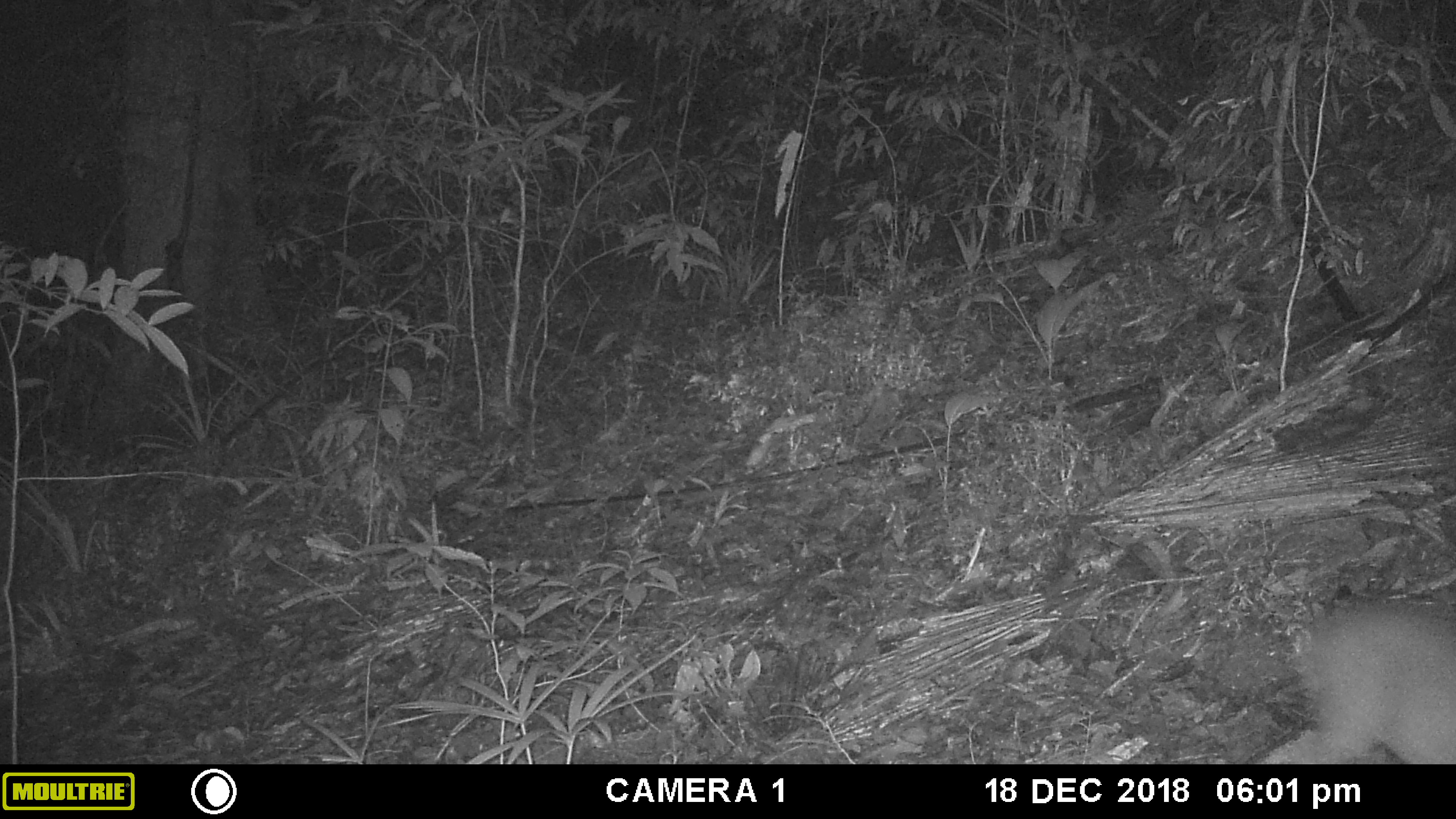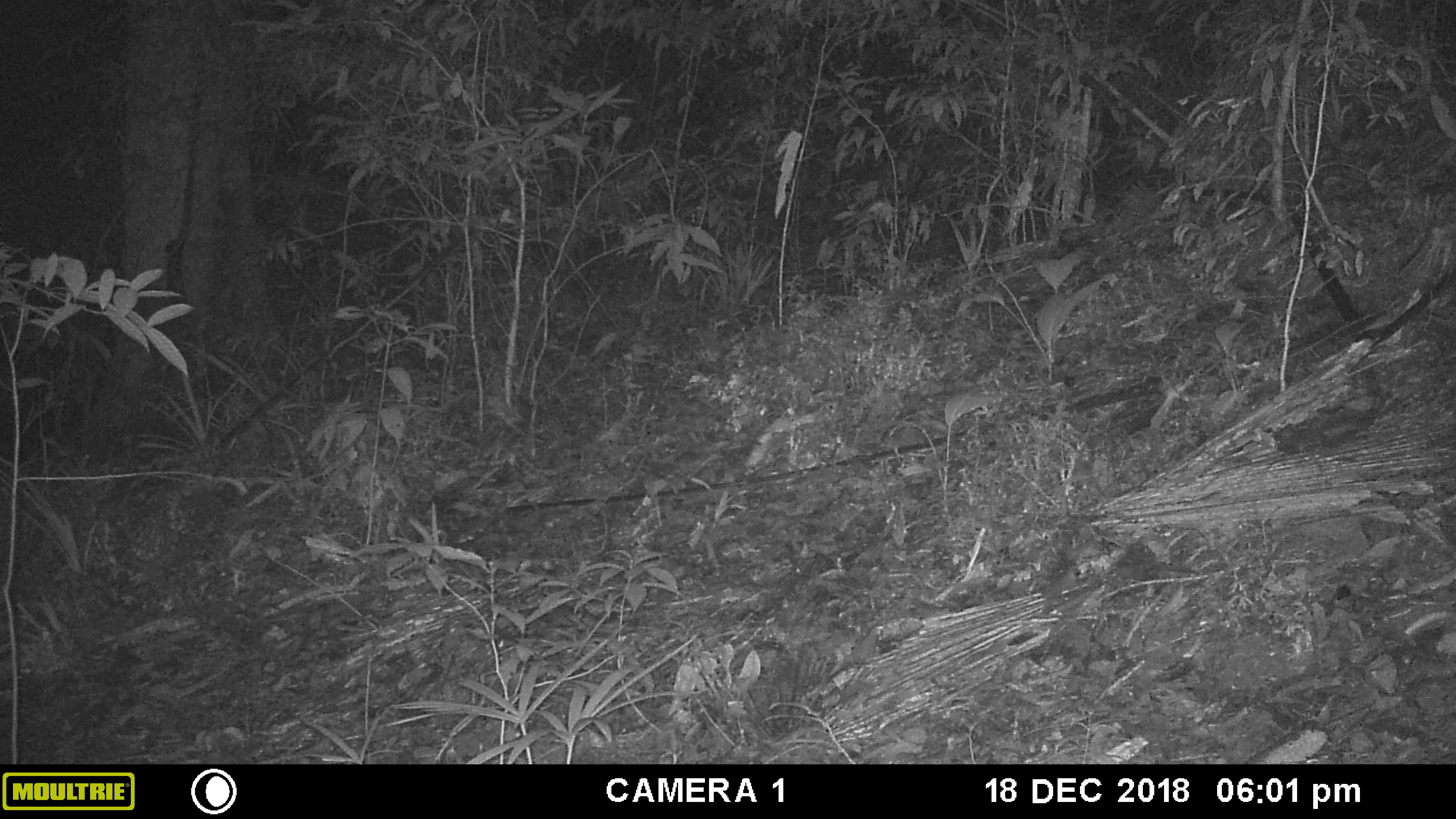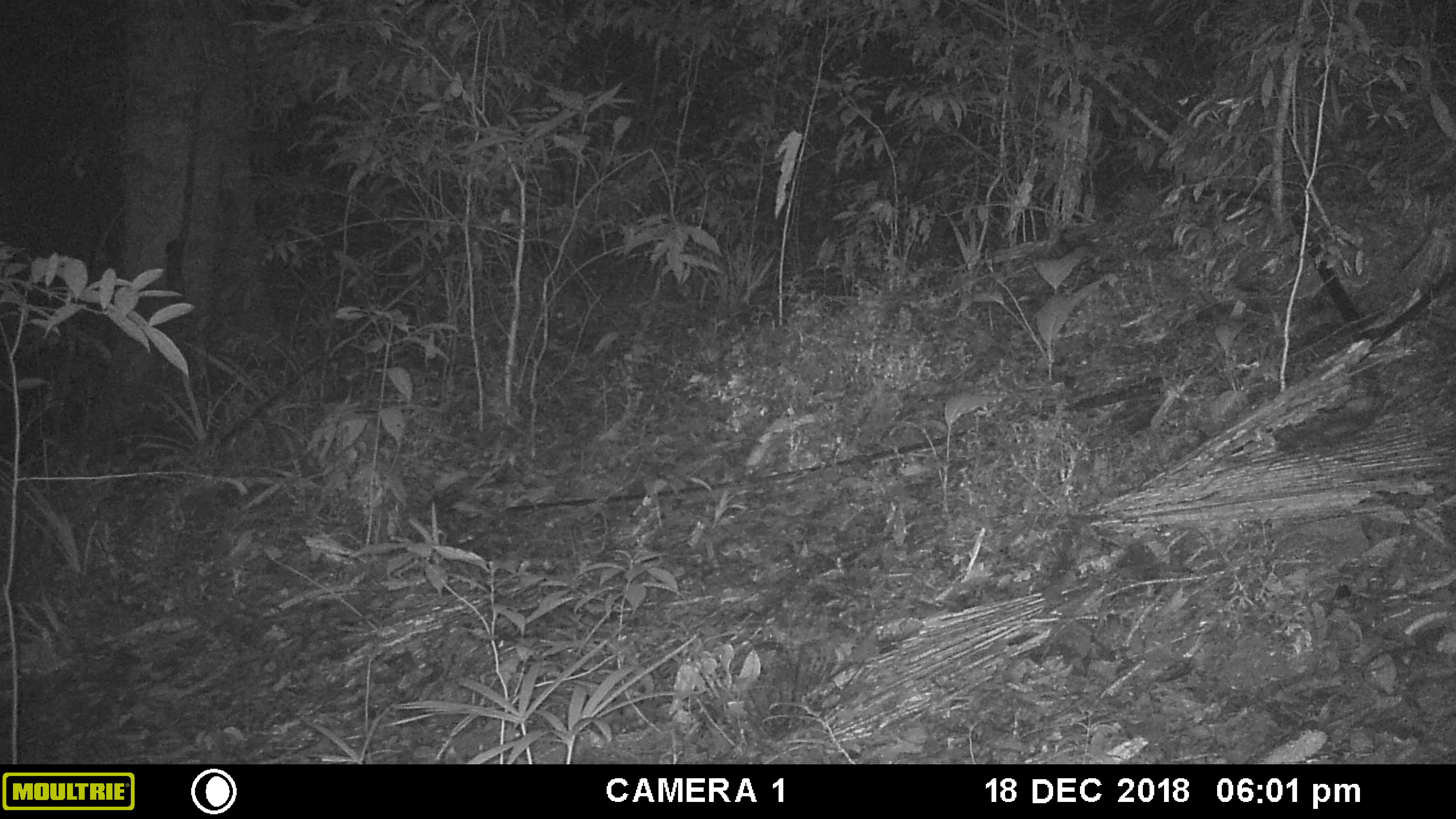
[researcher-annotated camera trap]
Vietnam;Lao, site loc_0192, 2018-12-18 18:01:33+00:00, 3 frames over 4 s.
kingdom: Animalia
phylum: Chordata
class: Mammalia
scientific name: Laurasiatheria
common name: ungulate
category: unidentified ungulates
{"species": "unidentified ungulates (ungulate) (Laurasiatheria)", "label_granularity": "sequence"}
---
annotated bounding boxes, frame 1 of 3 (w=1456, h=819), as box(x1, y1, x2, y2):
unidentified ungulates: box(1260, 592, 1455, 764)